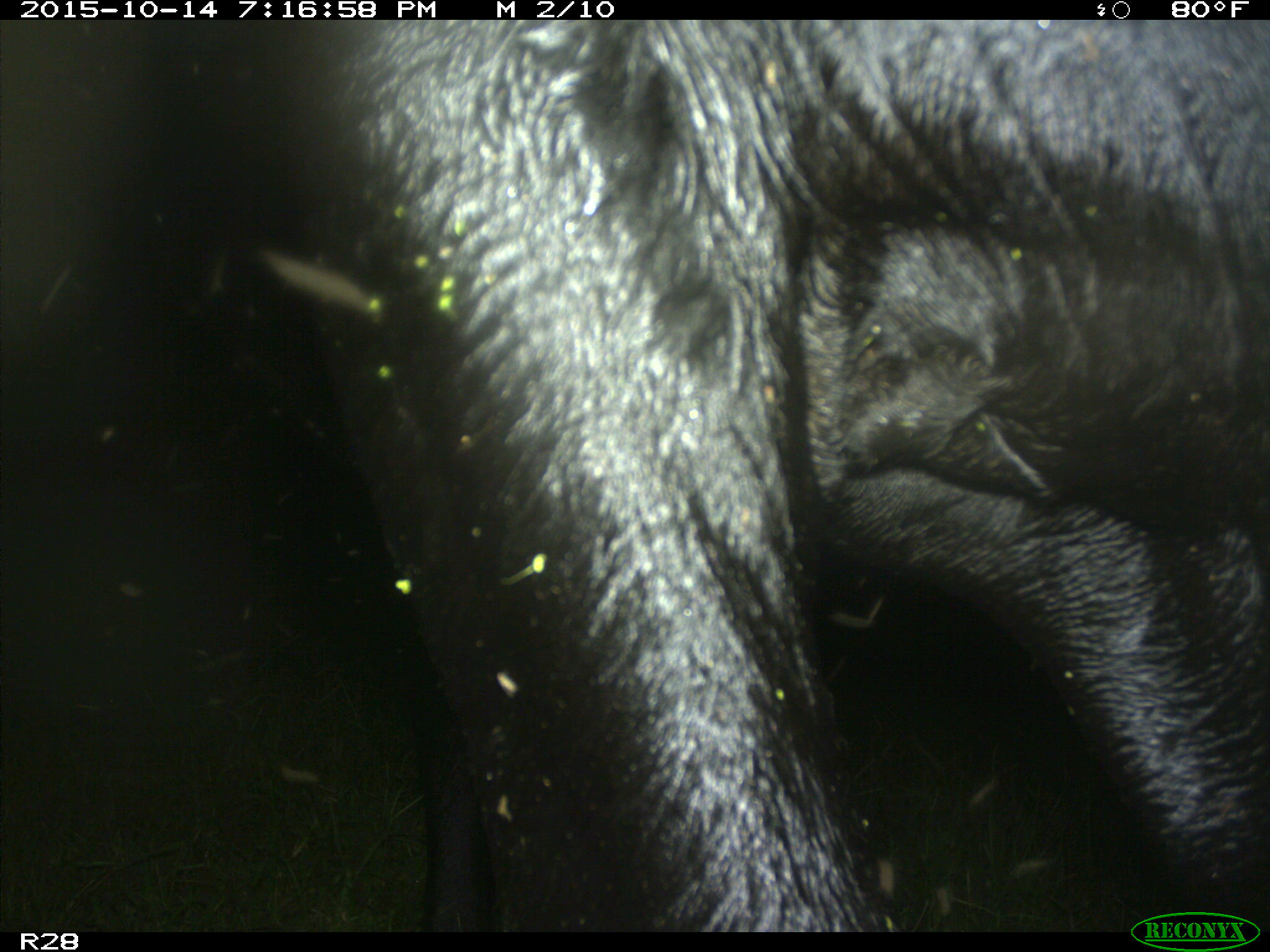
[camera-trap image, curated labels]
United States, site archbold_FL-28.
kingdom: Animalia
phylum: Chordata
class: Mammalia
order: Artiodactyla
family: Bovidae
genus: Bos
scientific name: Bos taurus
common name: domestic cow